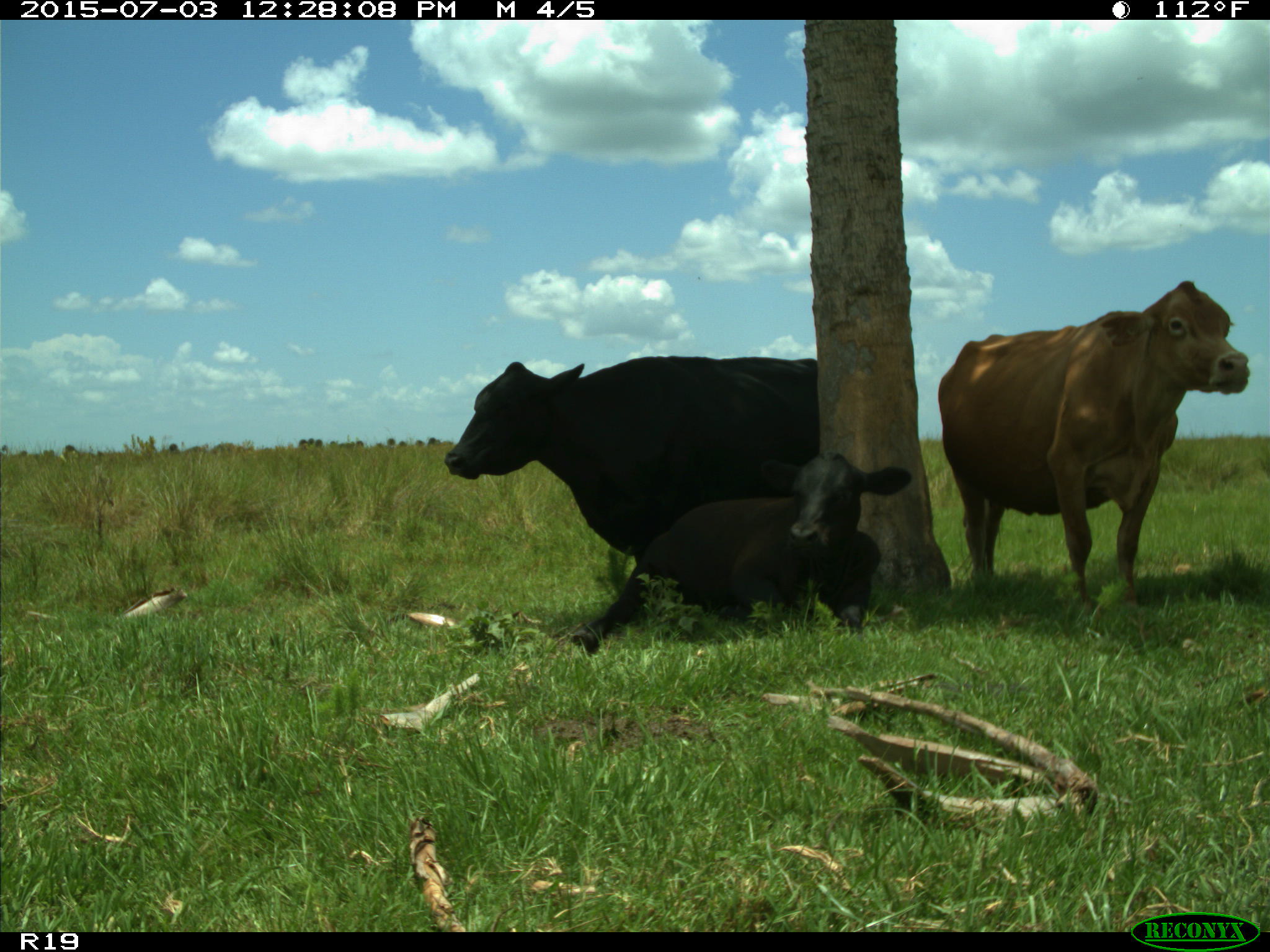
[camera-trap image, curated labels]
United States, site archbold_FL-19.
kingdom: Animalia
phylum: Chordata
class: Mammalia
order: Artiodactyla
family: Bovidae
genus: Bos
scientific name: Bos taurus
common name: domestic cow